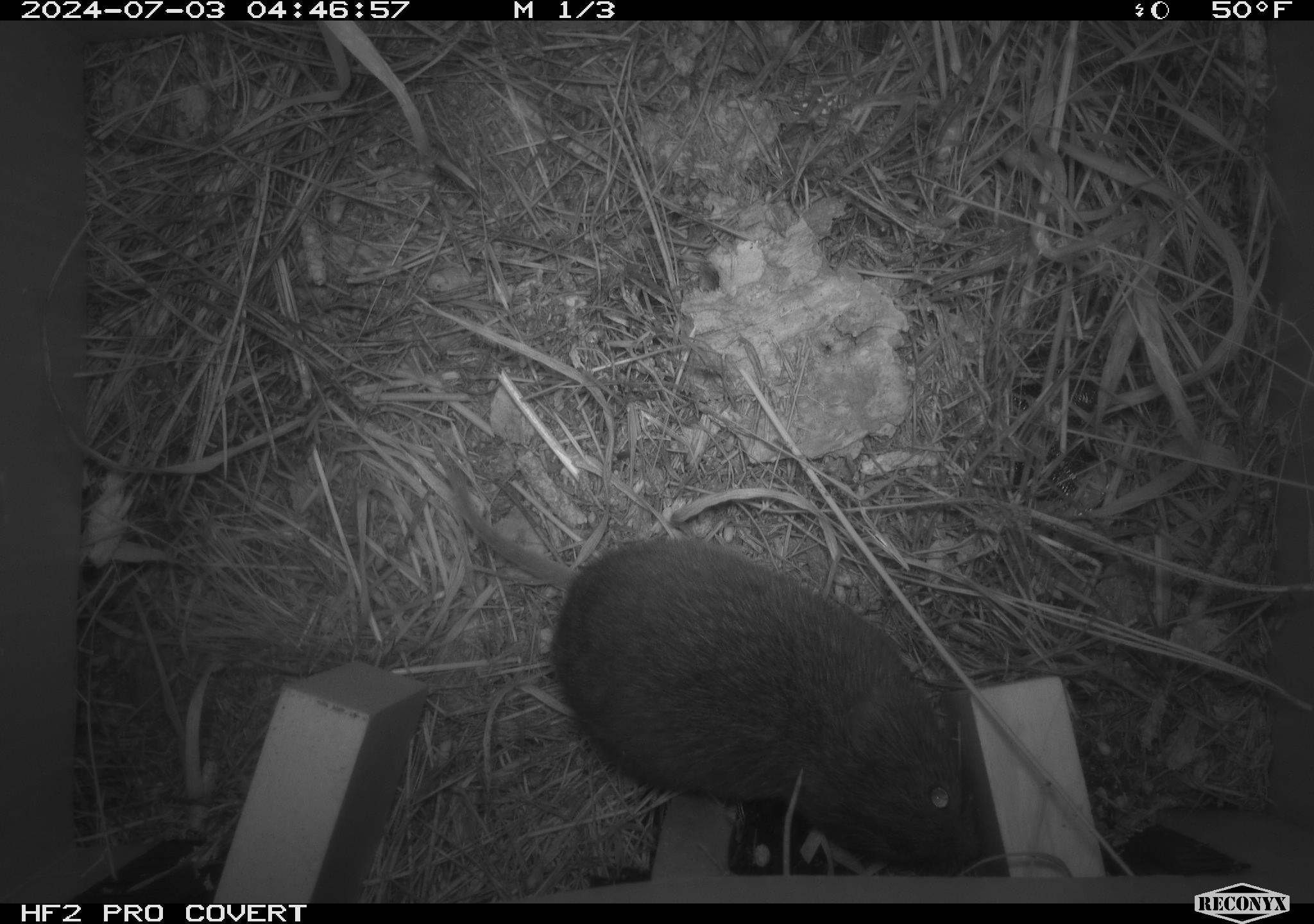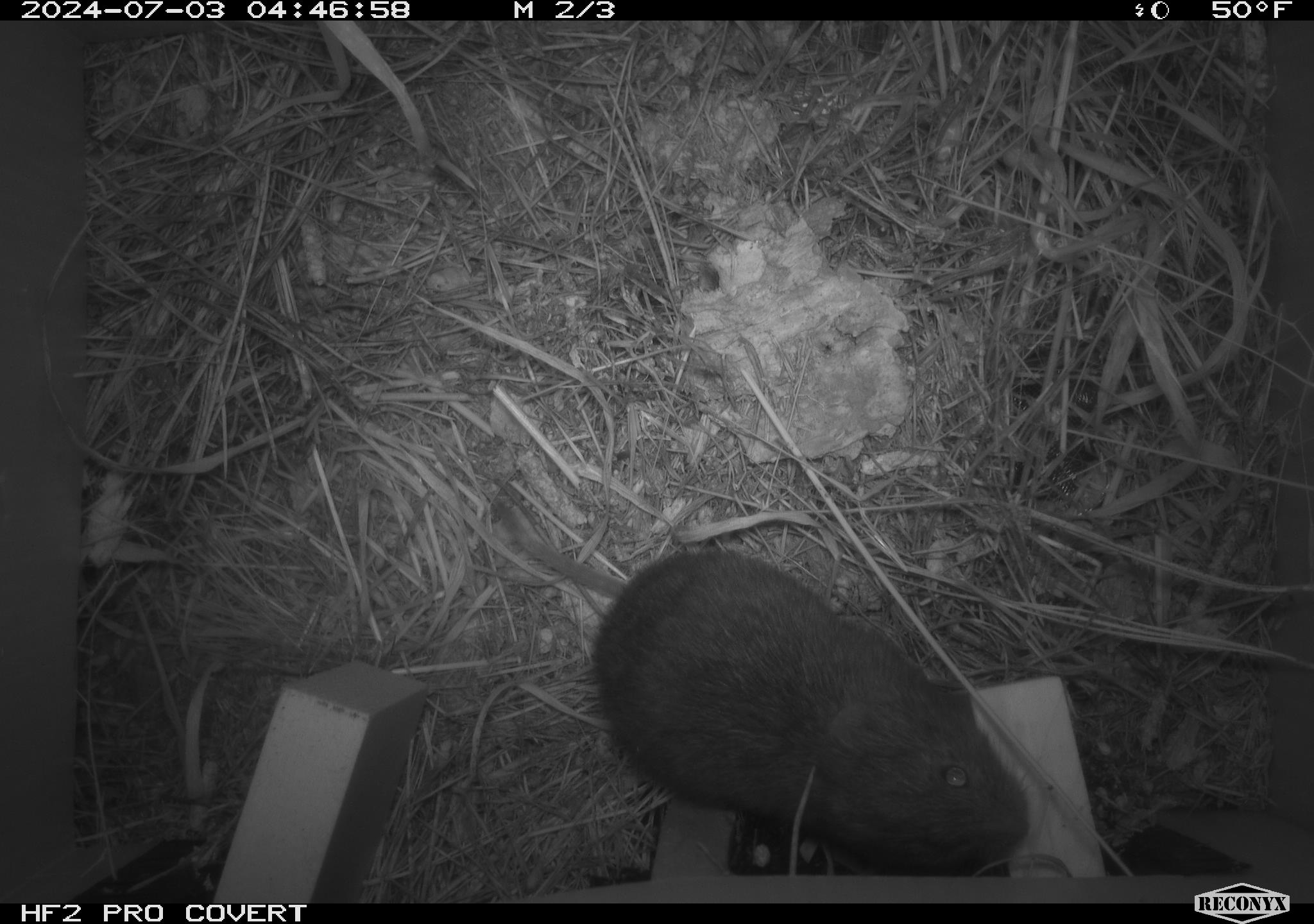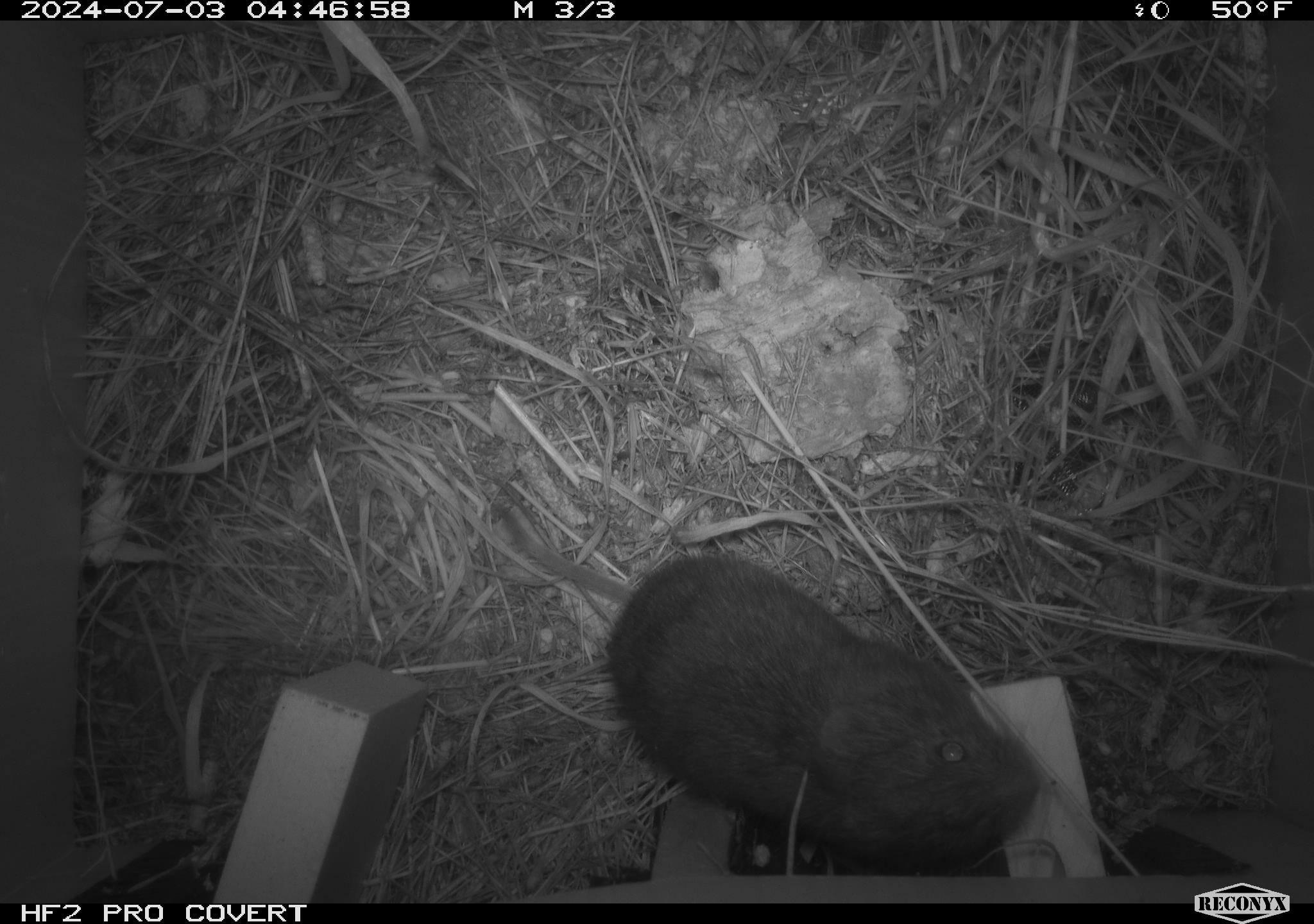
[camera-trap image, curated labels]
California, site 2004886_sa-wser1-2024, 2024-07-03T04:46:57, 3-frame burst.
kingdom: Animalia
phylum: Chordata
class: Mammalia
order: Rodentia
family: Cricetidae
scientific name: Arvicolinae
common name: voles, lemmings, and muskrats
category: arvicolinae subfamily